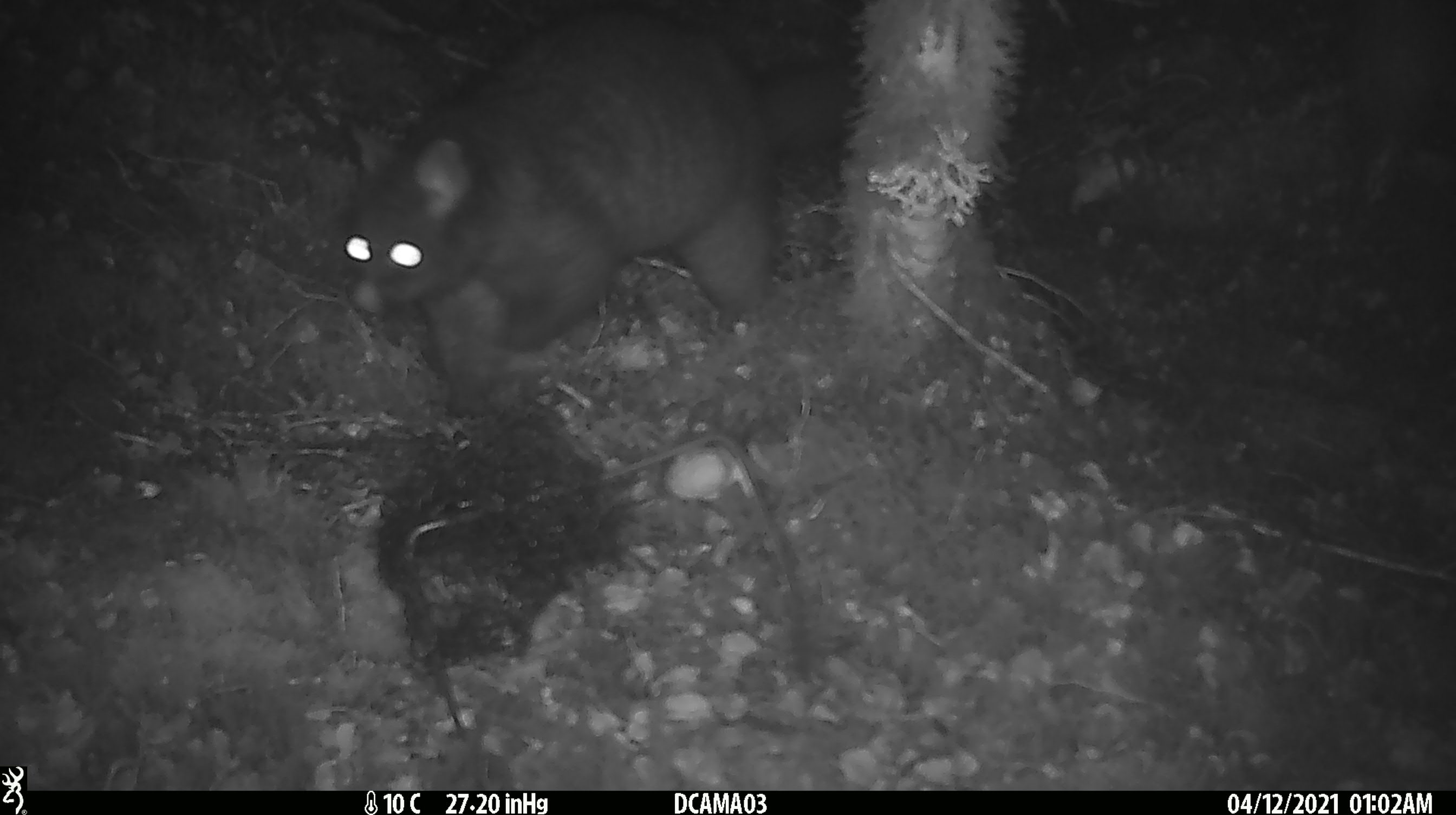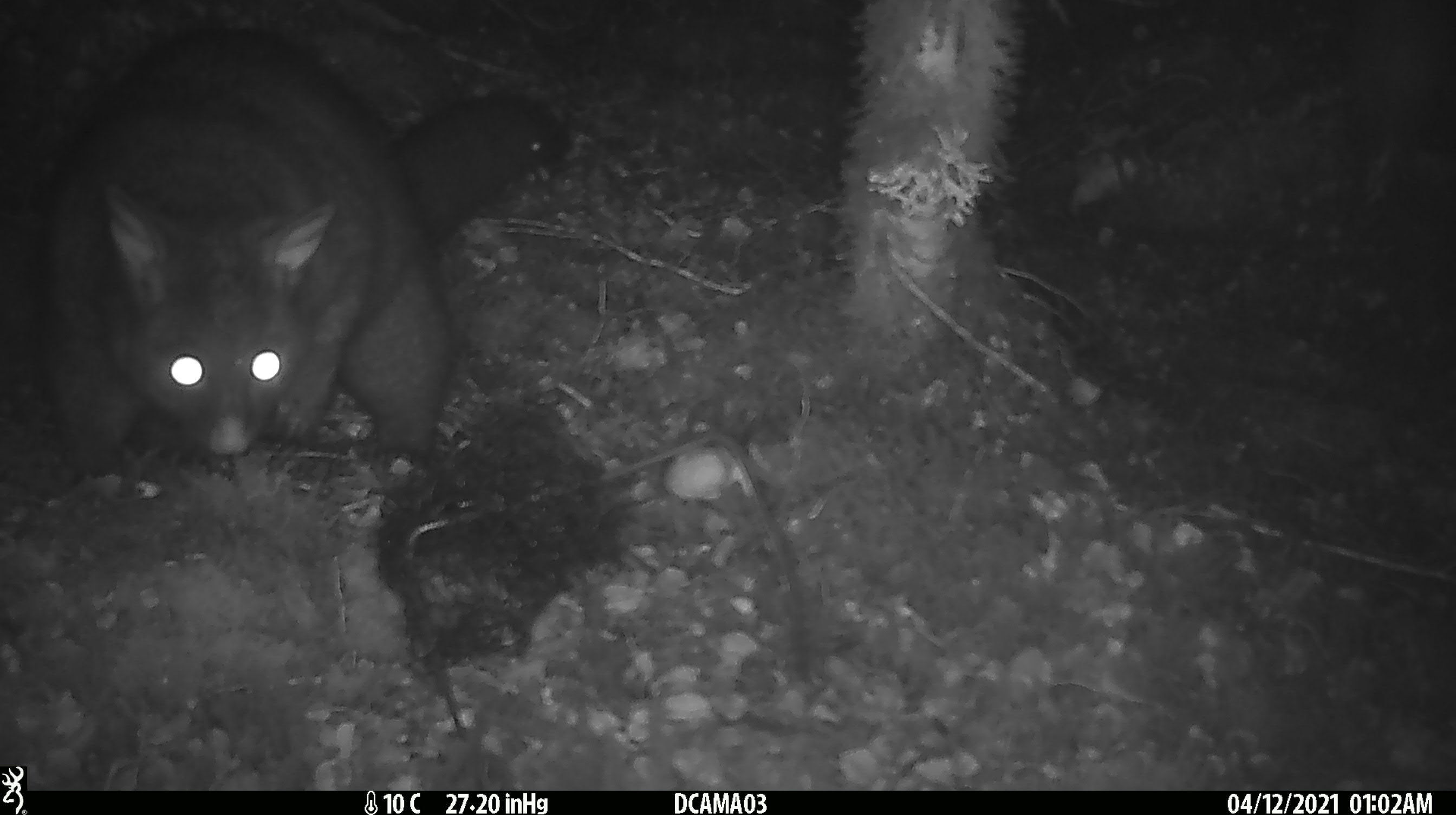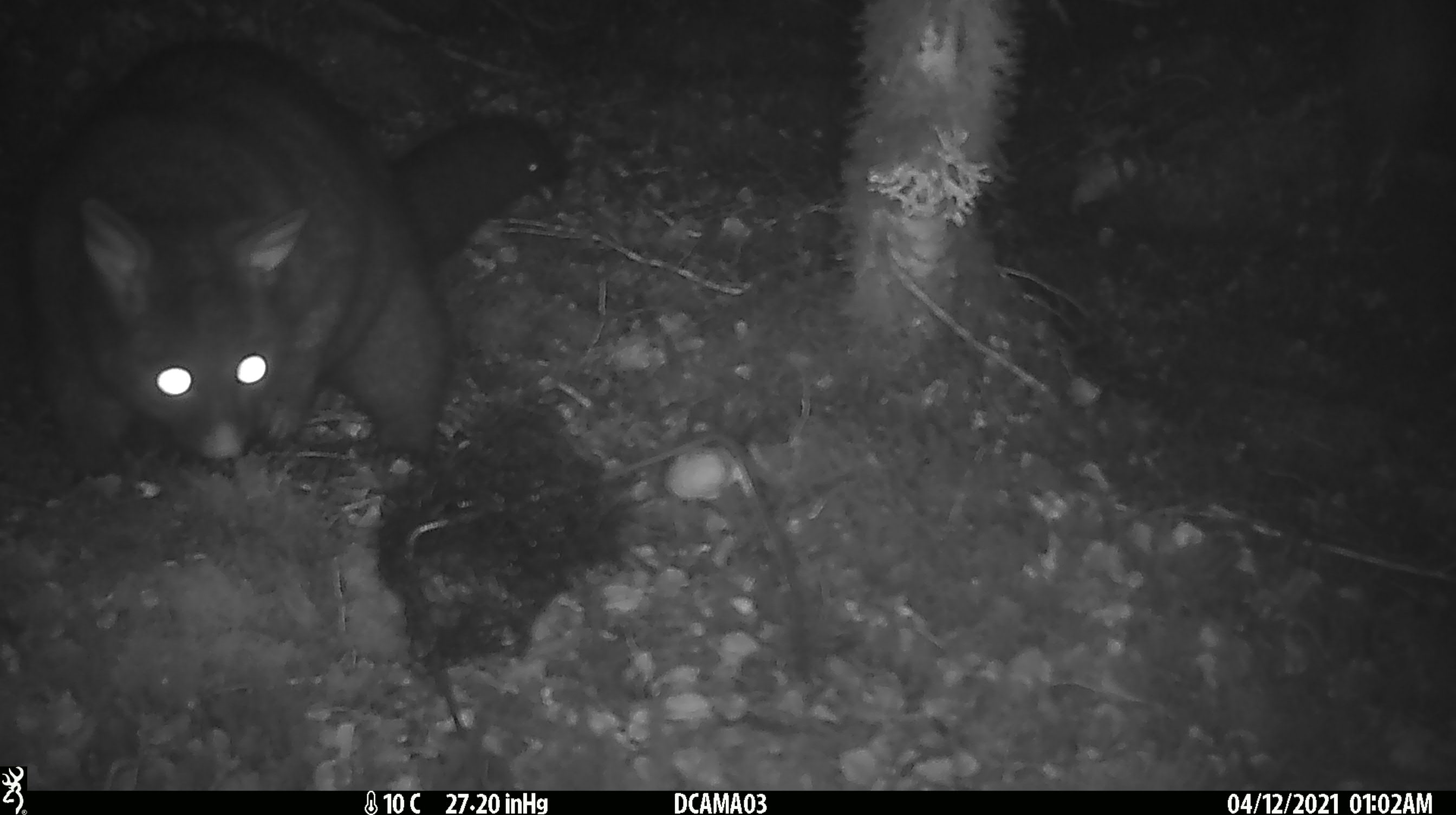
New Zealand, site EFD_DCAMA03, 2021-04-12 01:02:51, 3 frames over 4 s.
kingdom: Animalia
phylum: Chordata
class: Mammalia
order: Diprotodontia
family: Phalangeridae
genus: Trichosurus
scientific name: Trichosurus vulpecula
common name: common brushtail possum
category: possum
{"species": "possum (common brushtail possum) (Trichosurus vulpecula)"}